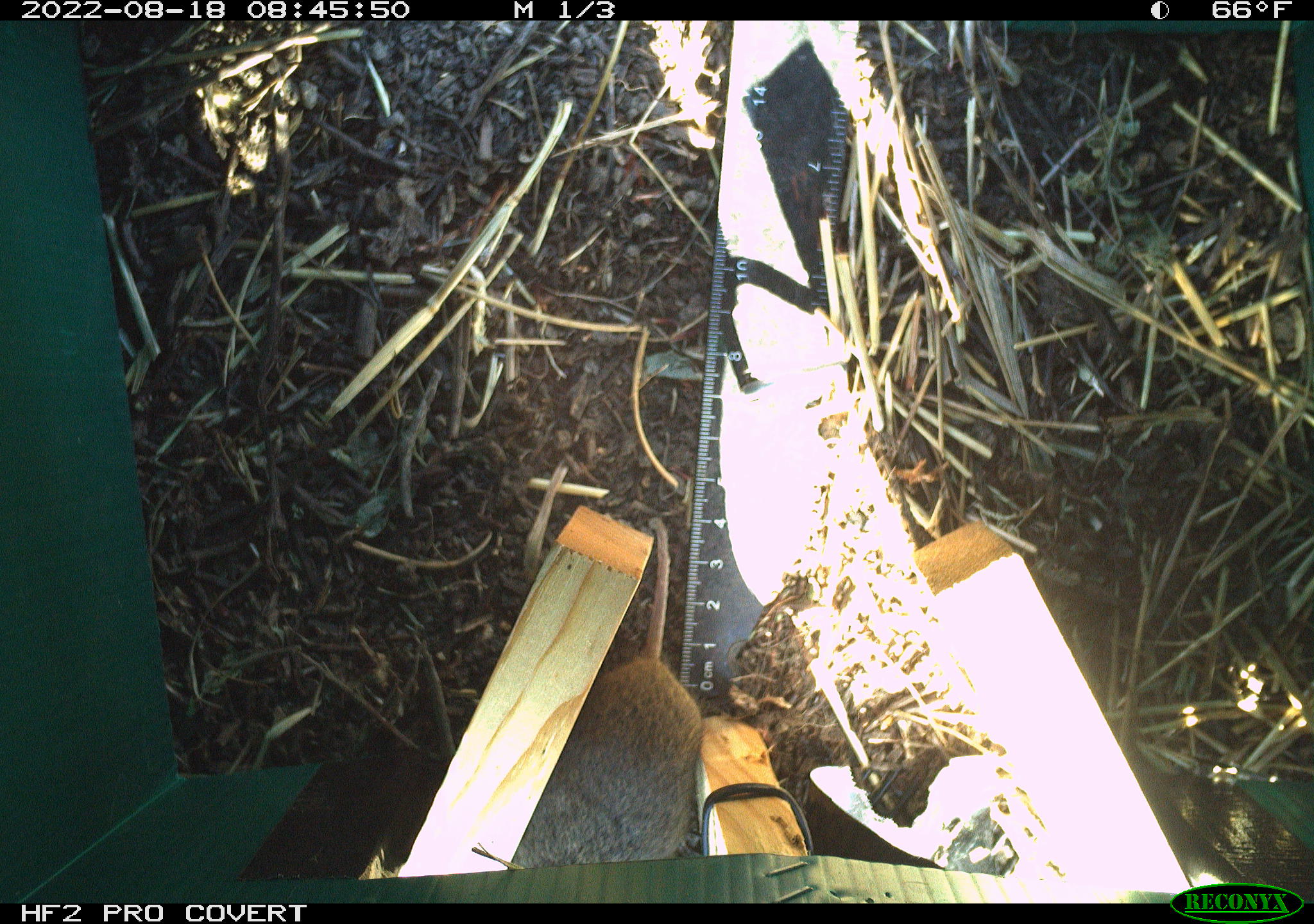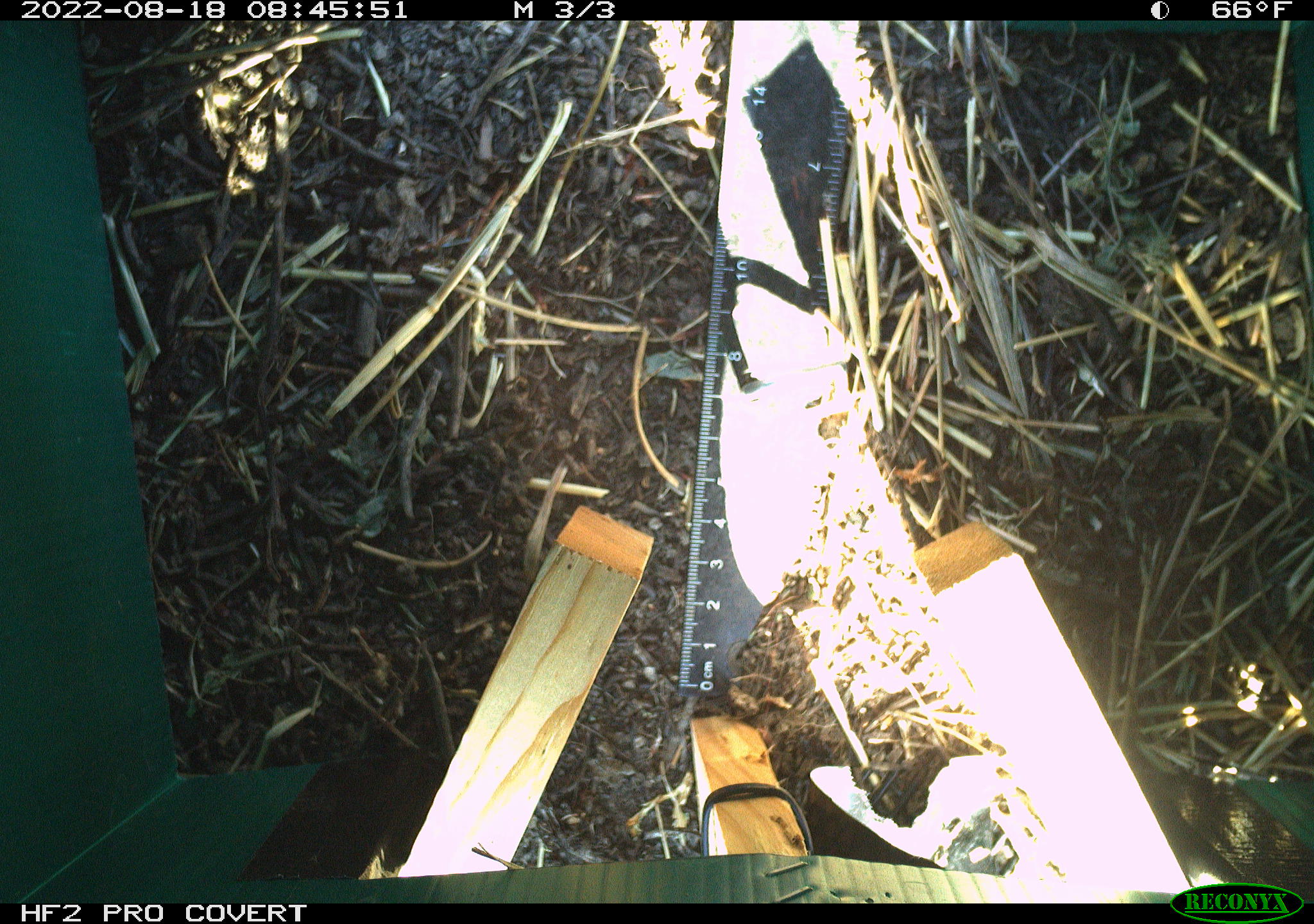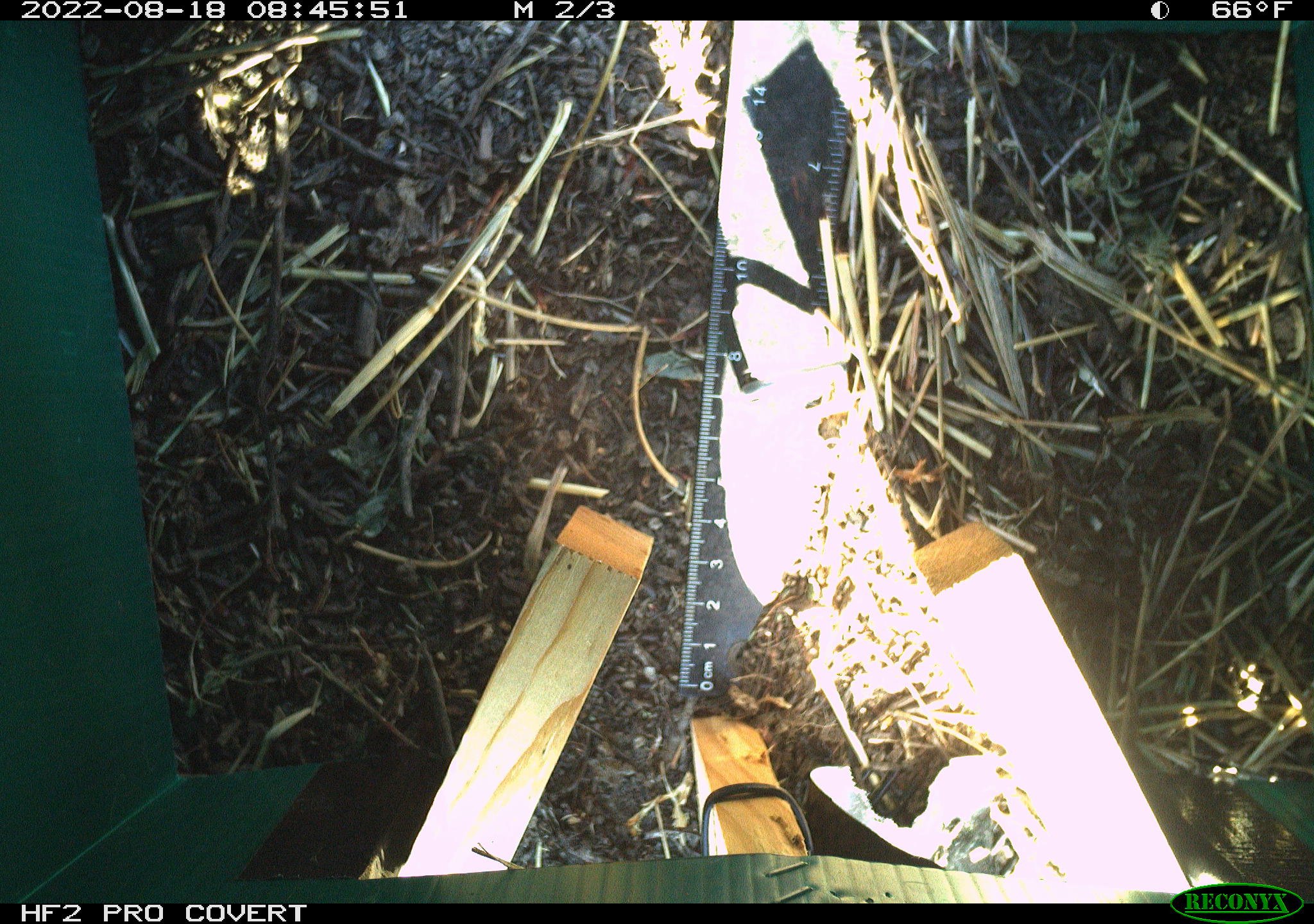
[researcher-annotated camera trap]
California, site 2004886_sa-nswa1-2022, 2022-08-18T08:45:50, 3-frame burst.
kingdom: Animalia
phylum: Chordata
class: Mammalia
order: Rodentia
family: Cricetidae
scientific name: Cricetidae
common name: hamsters, voles, lemmings, and allies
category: cricetidae family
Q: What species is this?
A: Cricetidae family (hamsters, voles, lemmings, and allies) (Cricetidae).